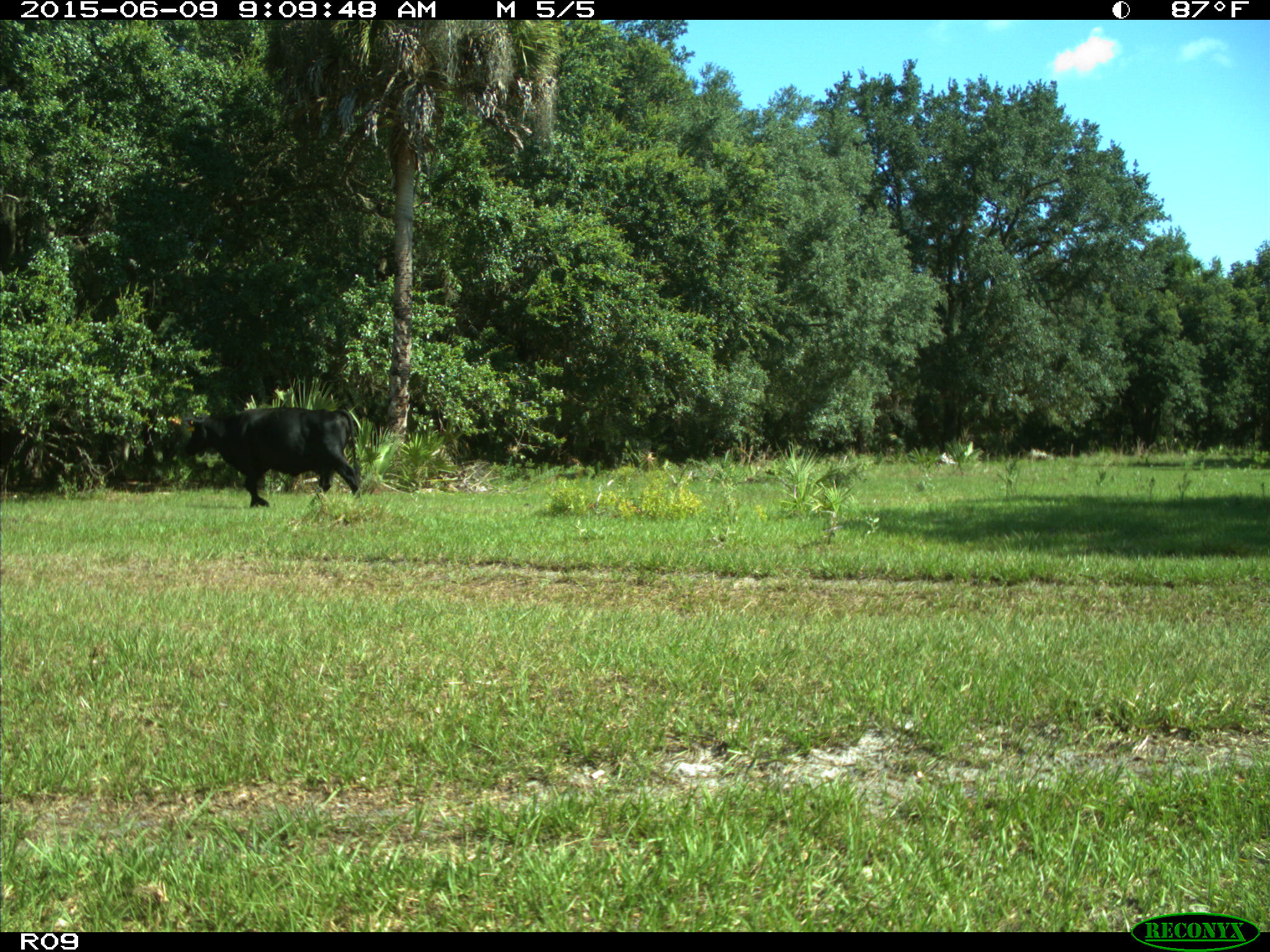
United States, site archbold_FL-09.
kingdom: Animalia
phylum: Chordata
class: Mammalia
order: Artiodactyla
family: Bovidae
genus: Bos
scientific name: Bos taurus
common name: domestic cow